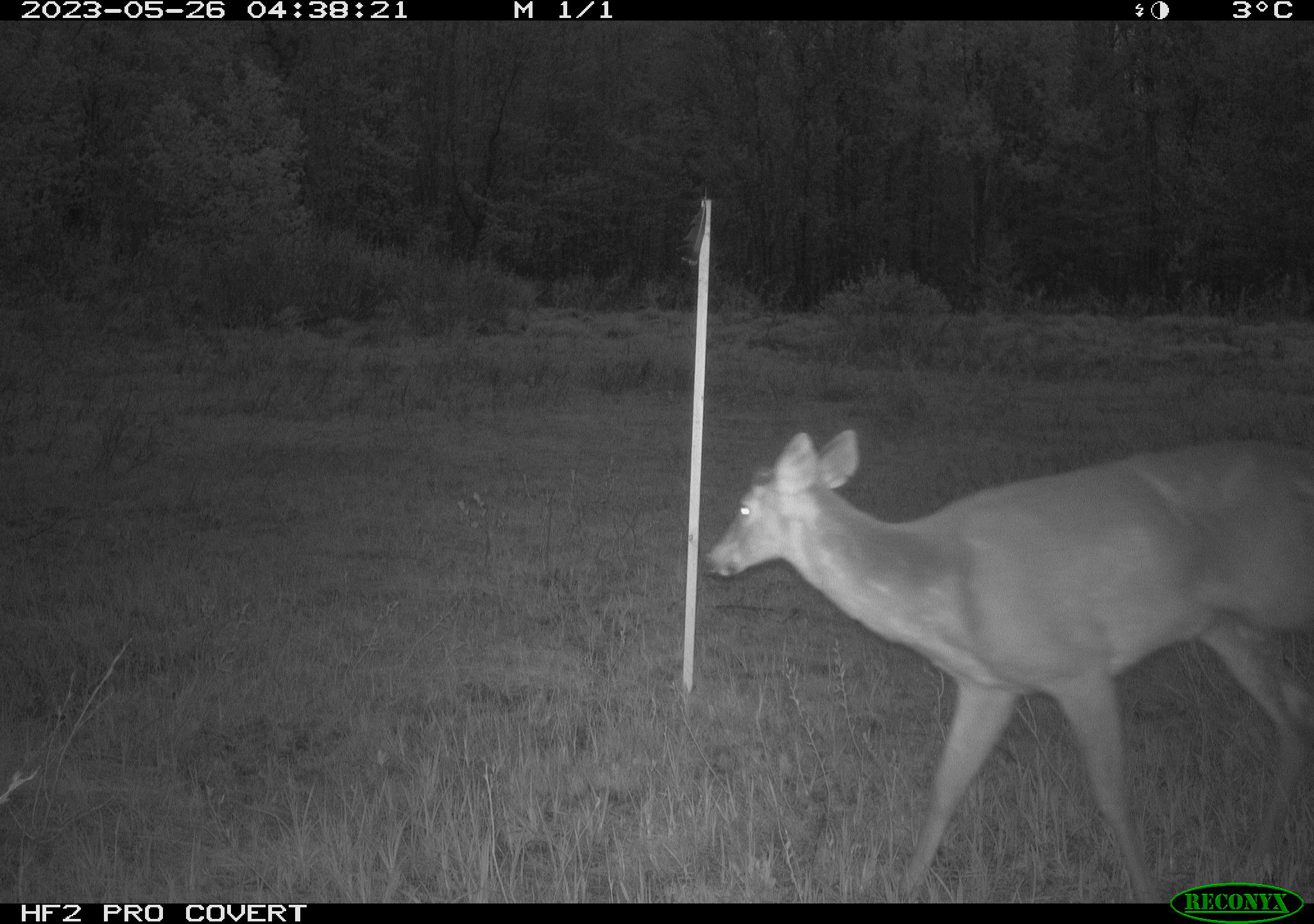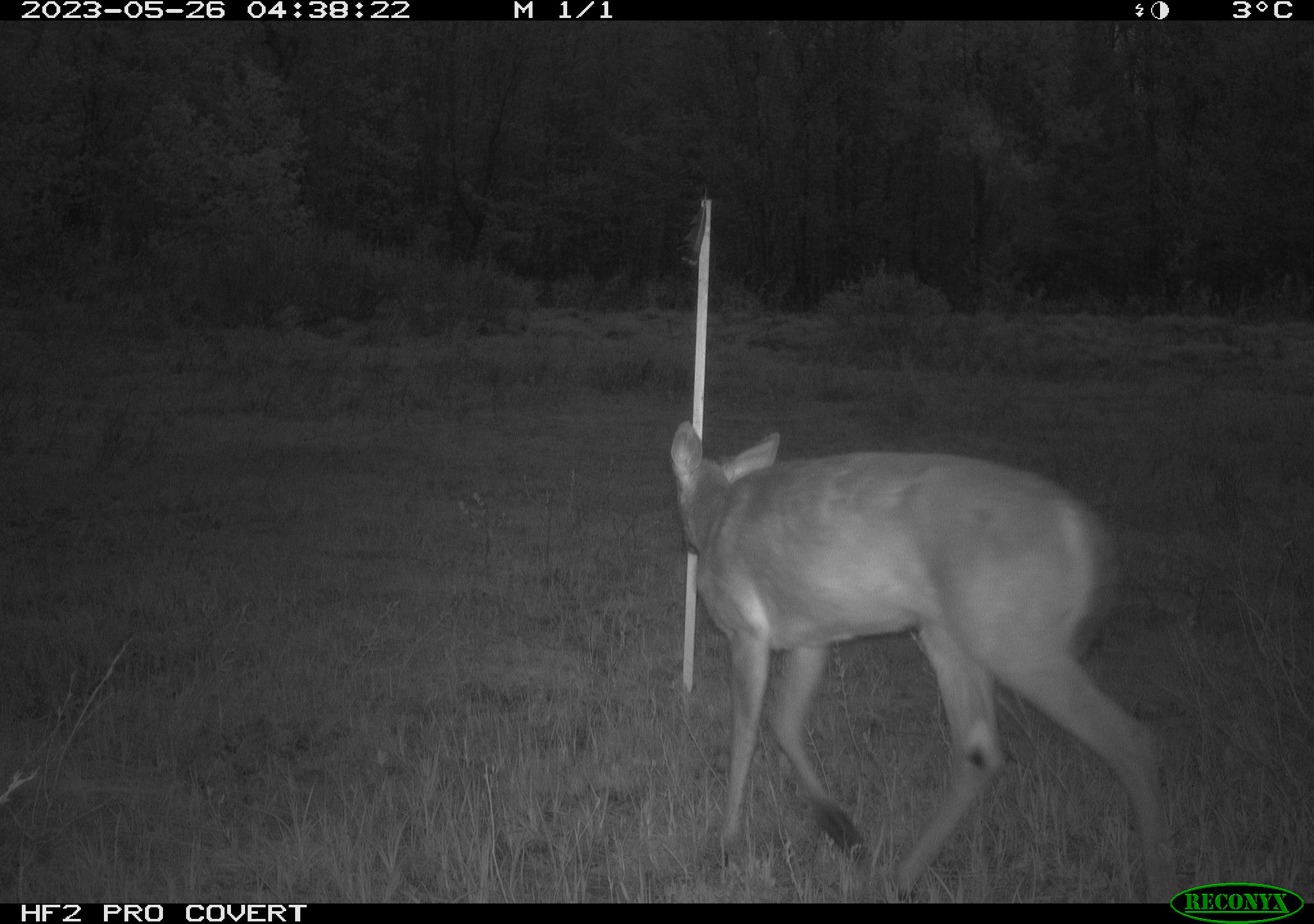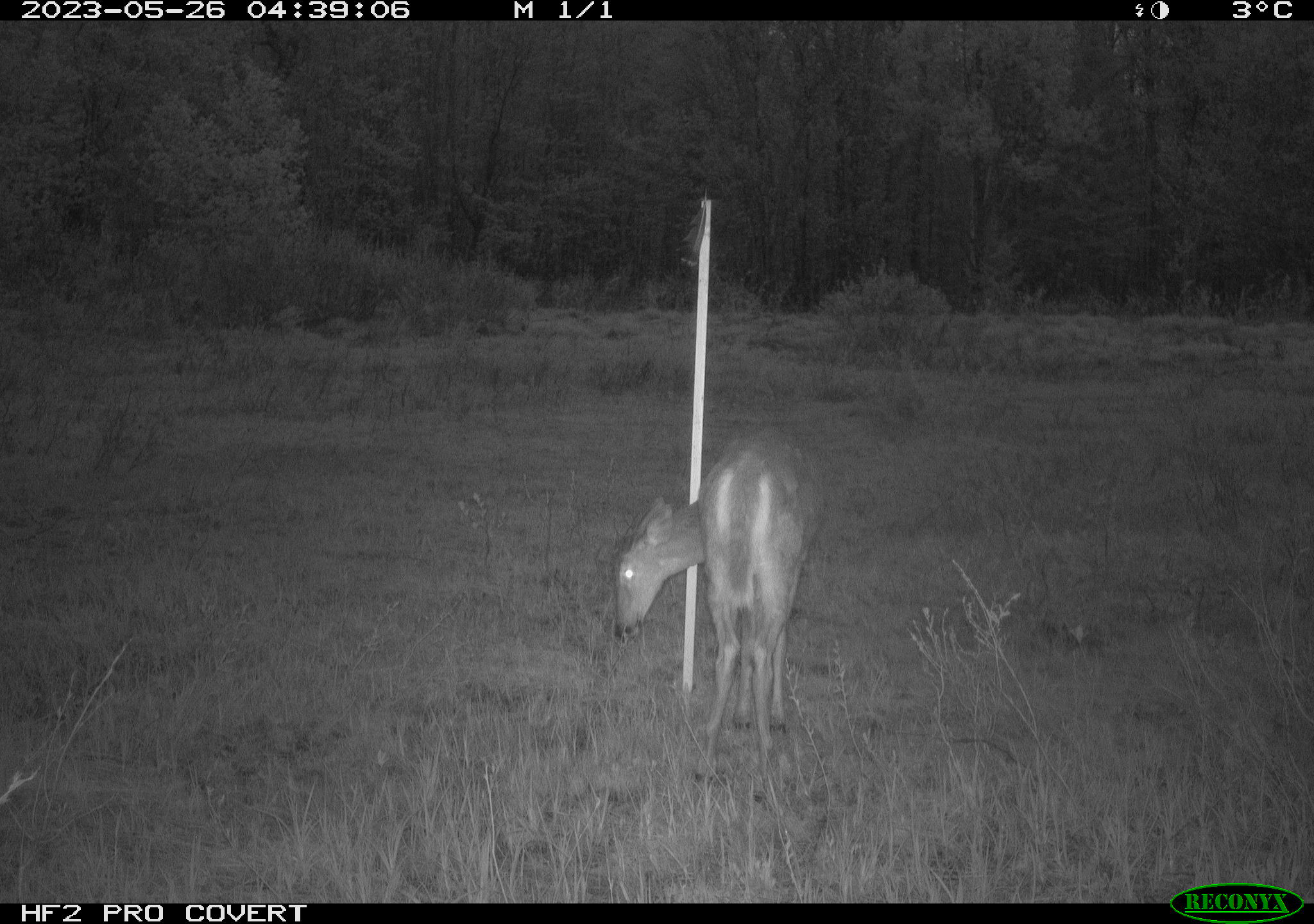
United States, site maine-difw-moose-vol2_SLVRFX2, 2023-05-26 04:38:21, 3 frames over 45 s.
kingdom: Animalia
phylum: Chordata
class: Mammalia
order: Artiodactyla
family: Cervidae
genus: Odocoileus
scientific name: Odocoileus virginianus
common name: white-tailed deer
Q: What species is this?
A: White-tailed deer (Odocoileus virginianus).